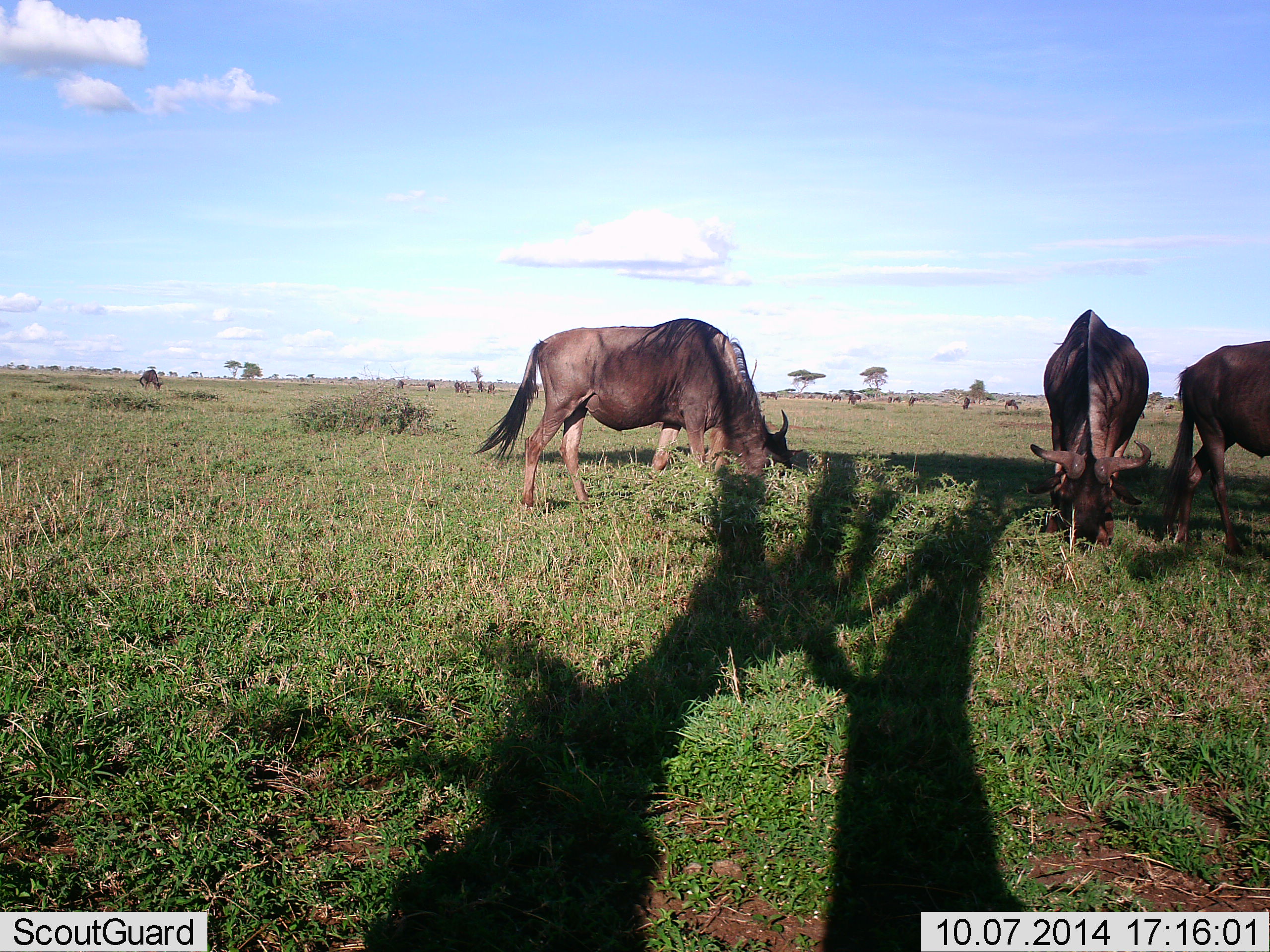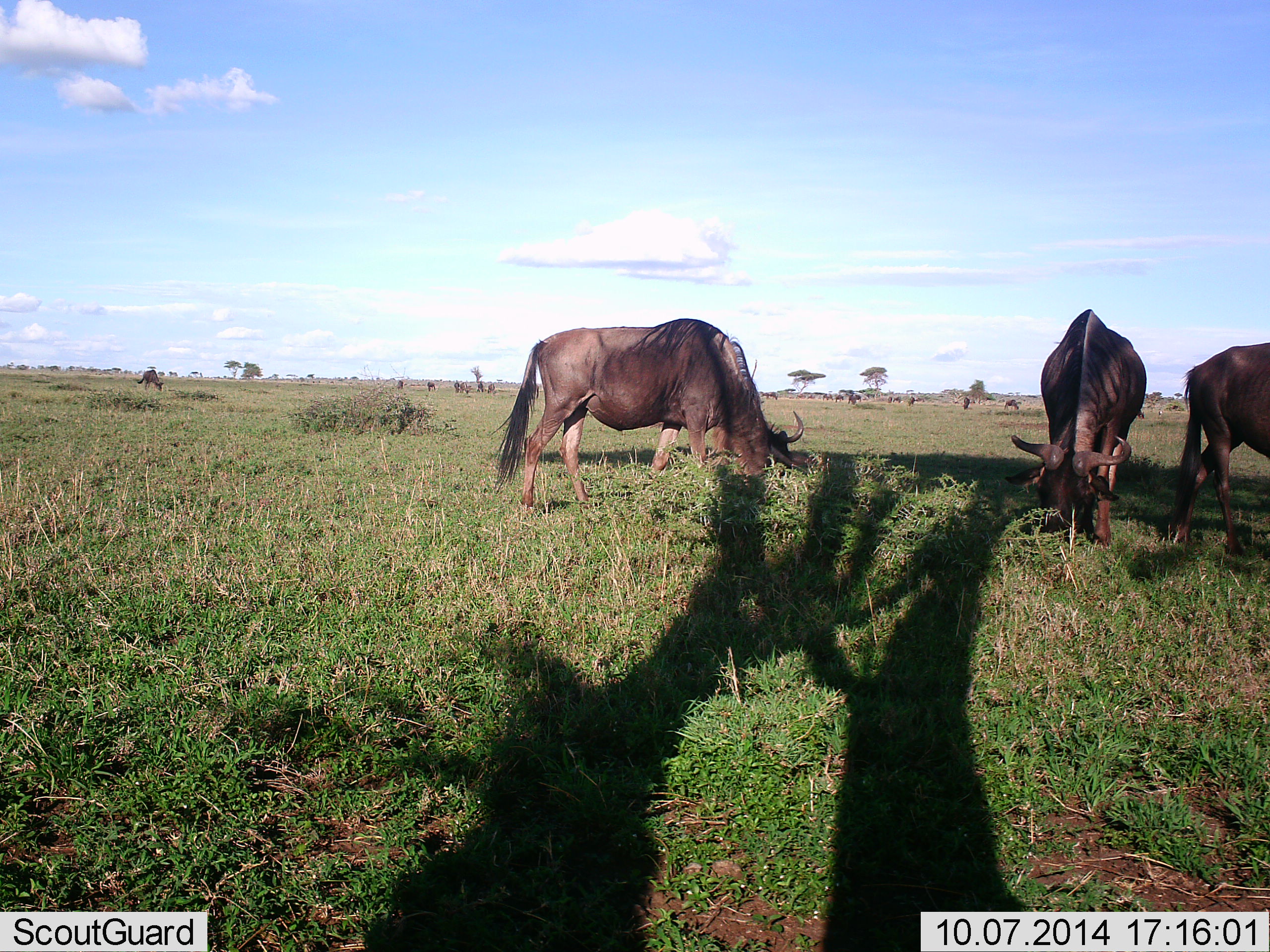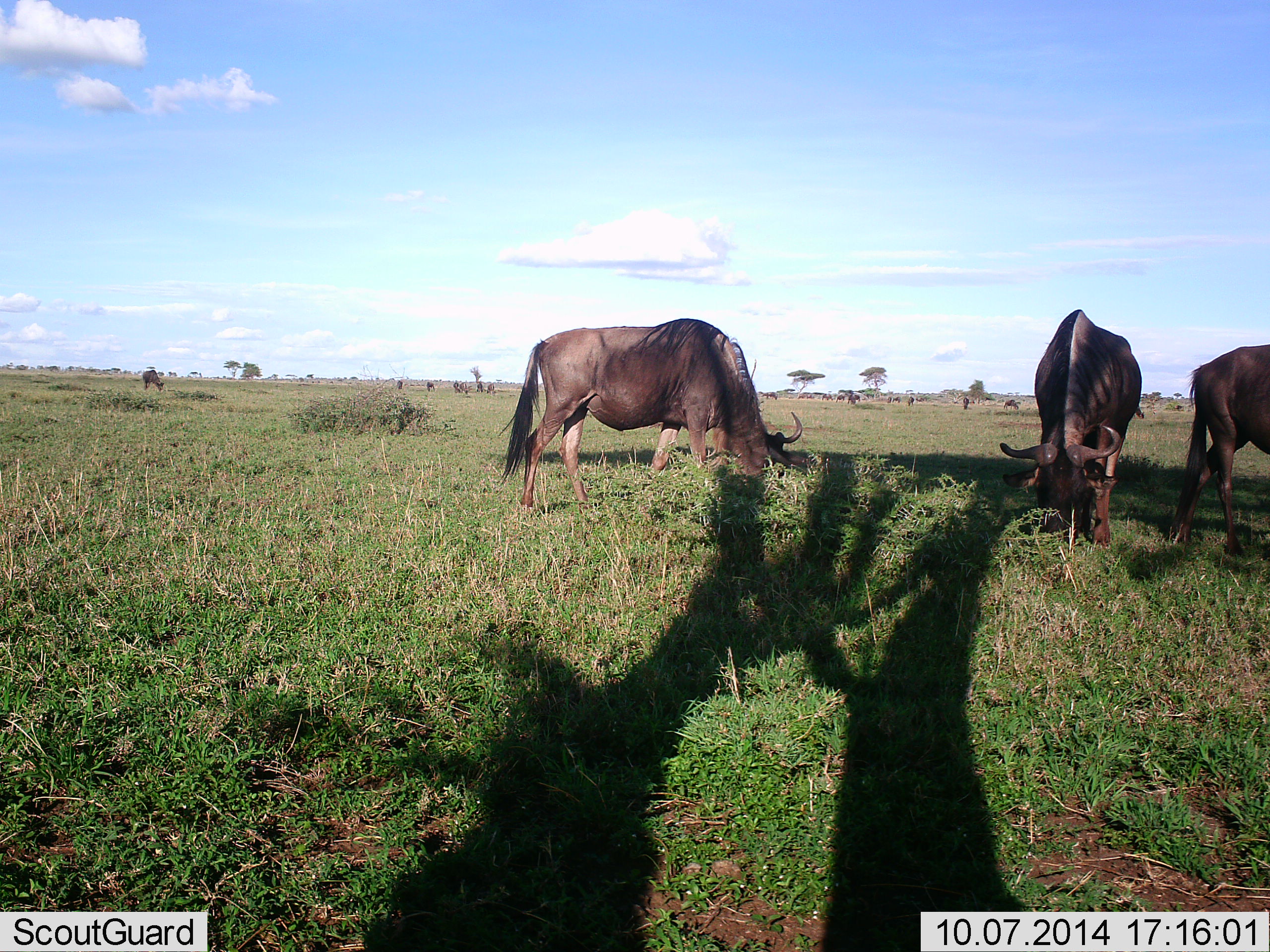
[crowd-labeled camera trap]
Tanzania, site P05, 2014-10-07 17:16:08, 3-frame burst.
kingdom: Animalia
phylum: Chordata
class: Mammalia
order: Artiodactyla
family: Bovidae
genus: Connochaetes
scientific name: Connochaetes taurinus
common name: blue wildebeest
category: wildebeest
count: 3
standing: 30%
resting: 0%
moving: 0%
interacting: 0%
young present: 0%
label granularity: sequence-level